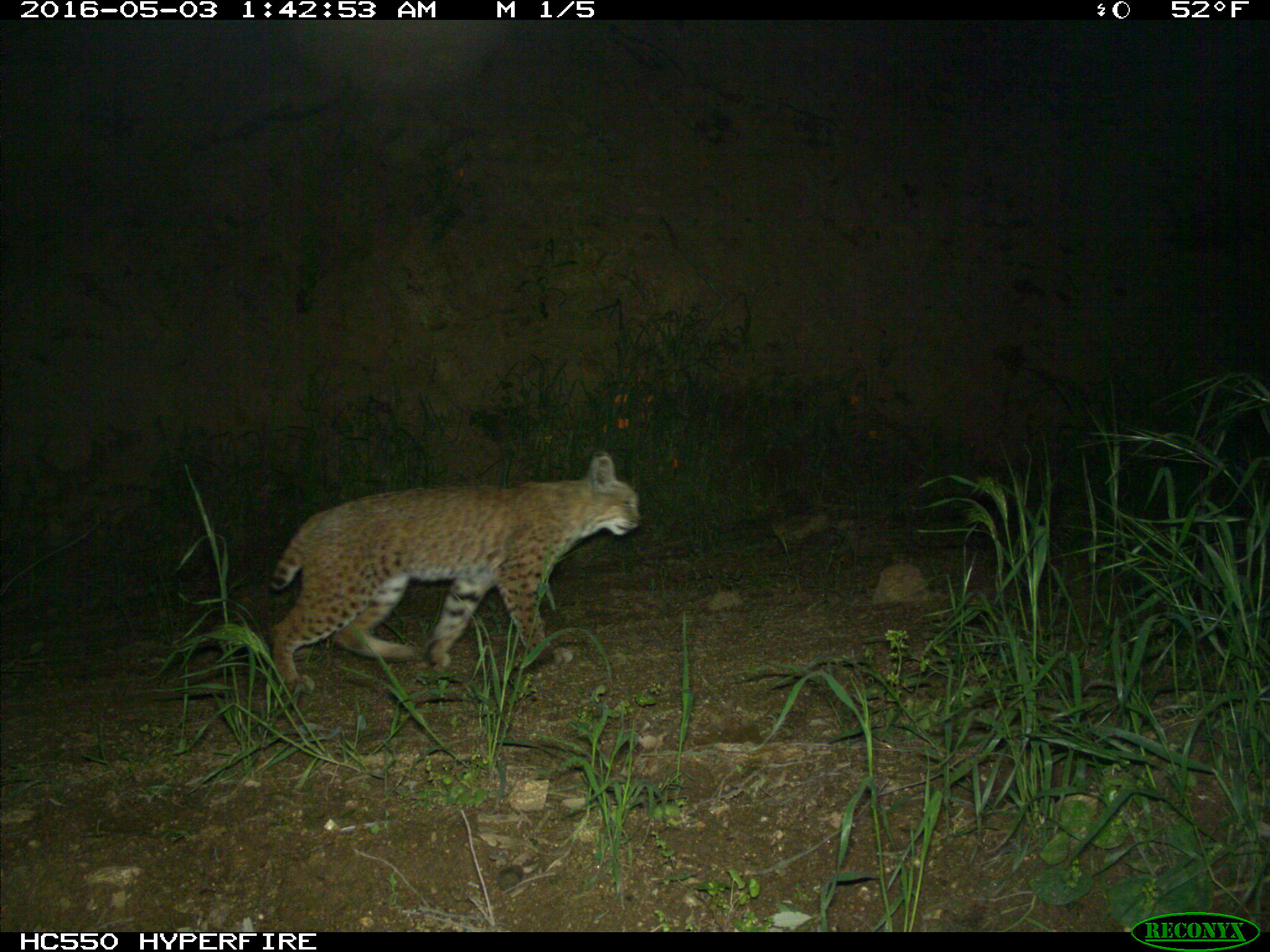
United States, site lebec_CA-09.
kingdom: Animalia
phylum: Chordata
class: Mammalia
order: Carnivora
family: Felidae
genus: Lynx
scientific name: Lynx rufus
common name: bobcat